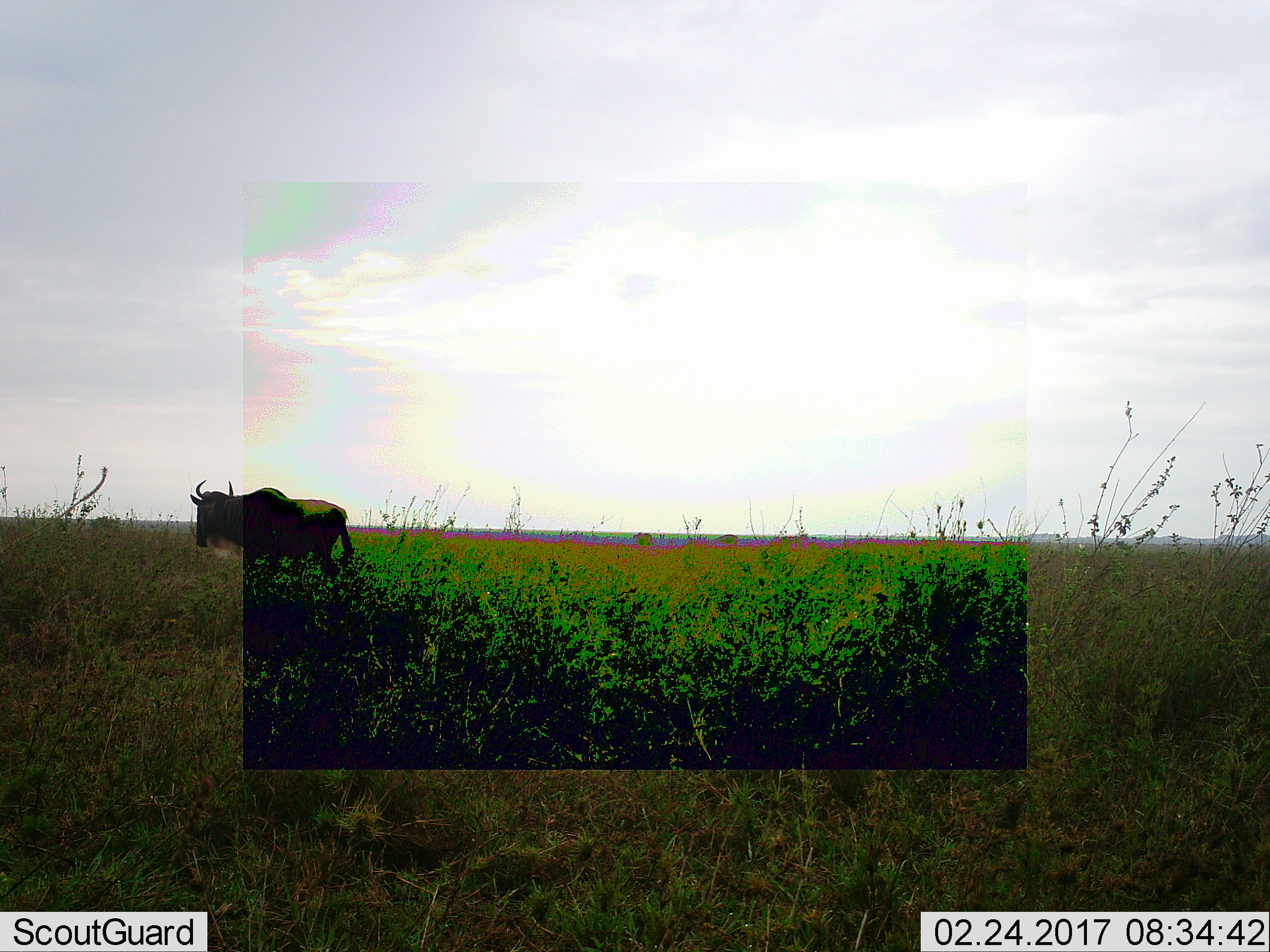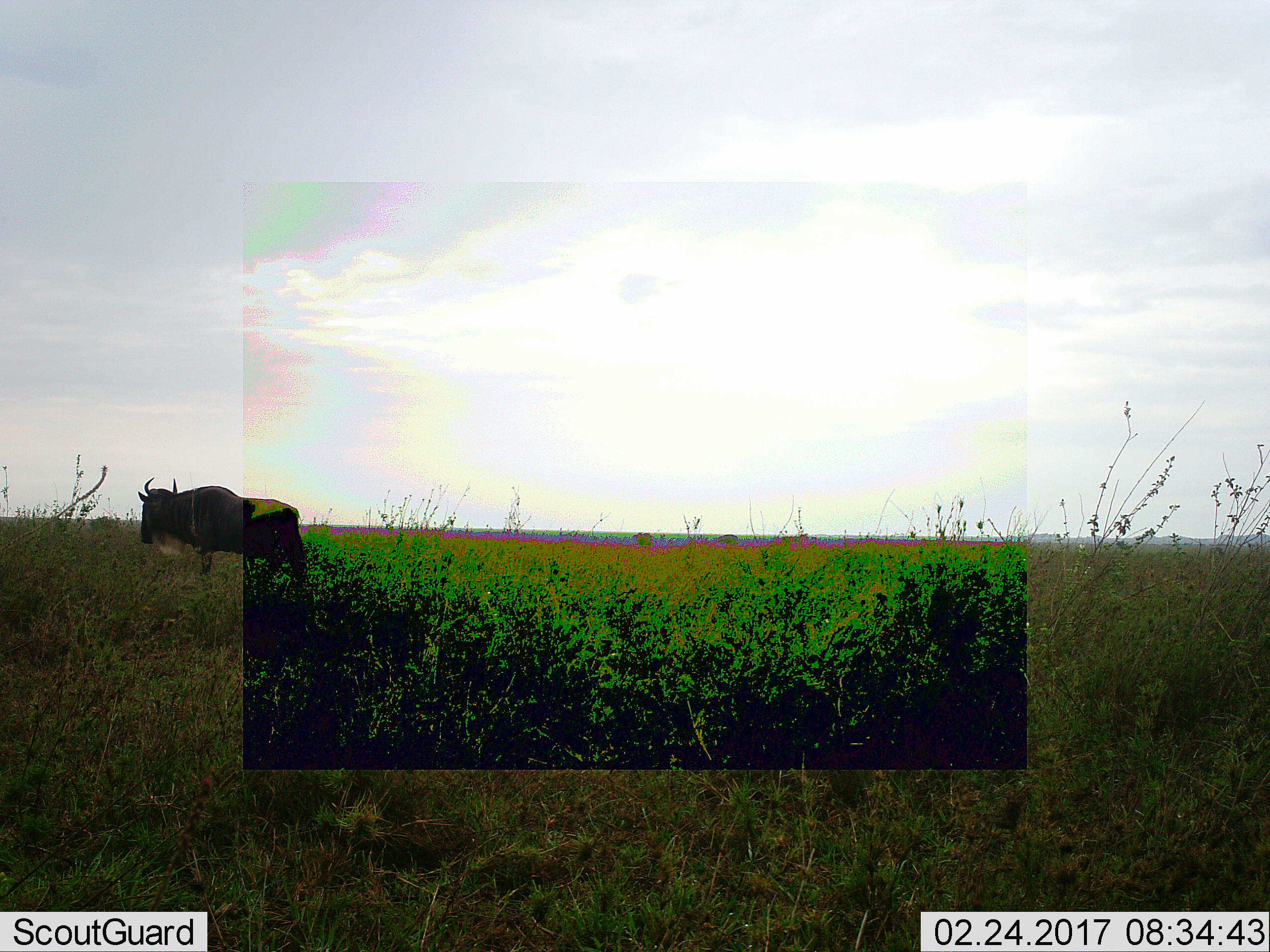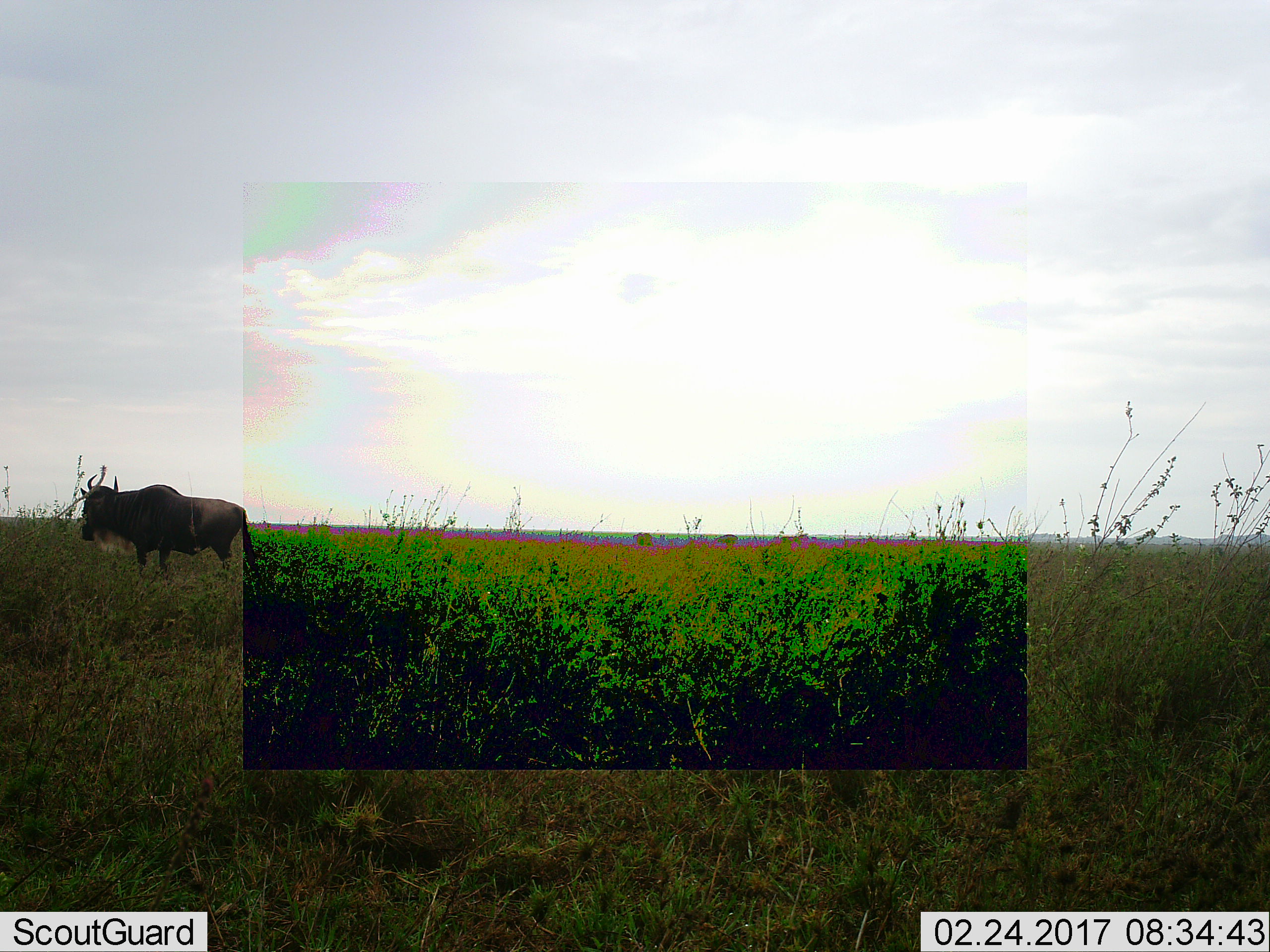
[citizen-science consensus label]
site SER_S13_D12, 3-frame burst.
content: unidentified animal